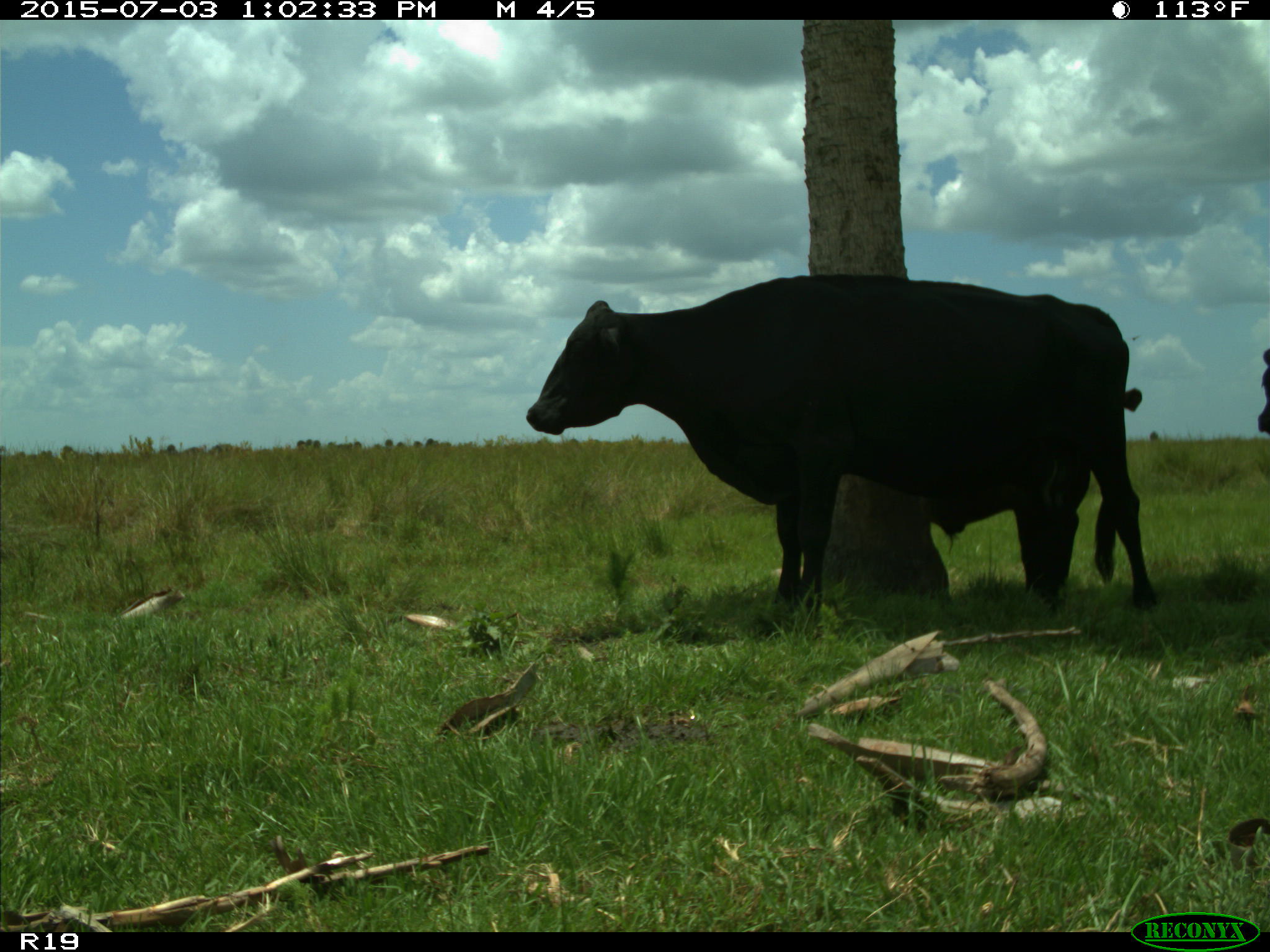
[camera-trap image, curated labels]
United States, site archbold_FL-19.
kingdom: Animalia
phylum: Chordata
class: Mammalia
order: Artiodactyla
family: Bovidae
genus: Bos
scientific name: Bos taurus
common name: domestic cow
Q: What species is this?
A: Bos taurus (domestic cow).